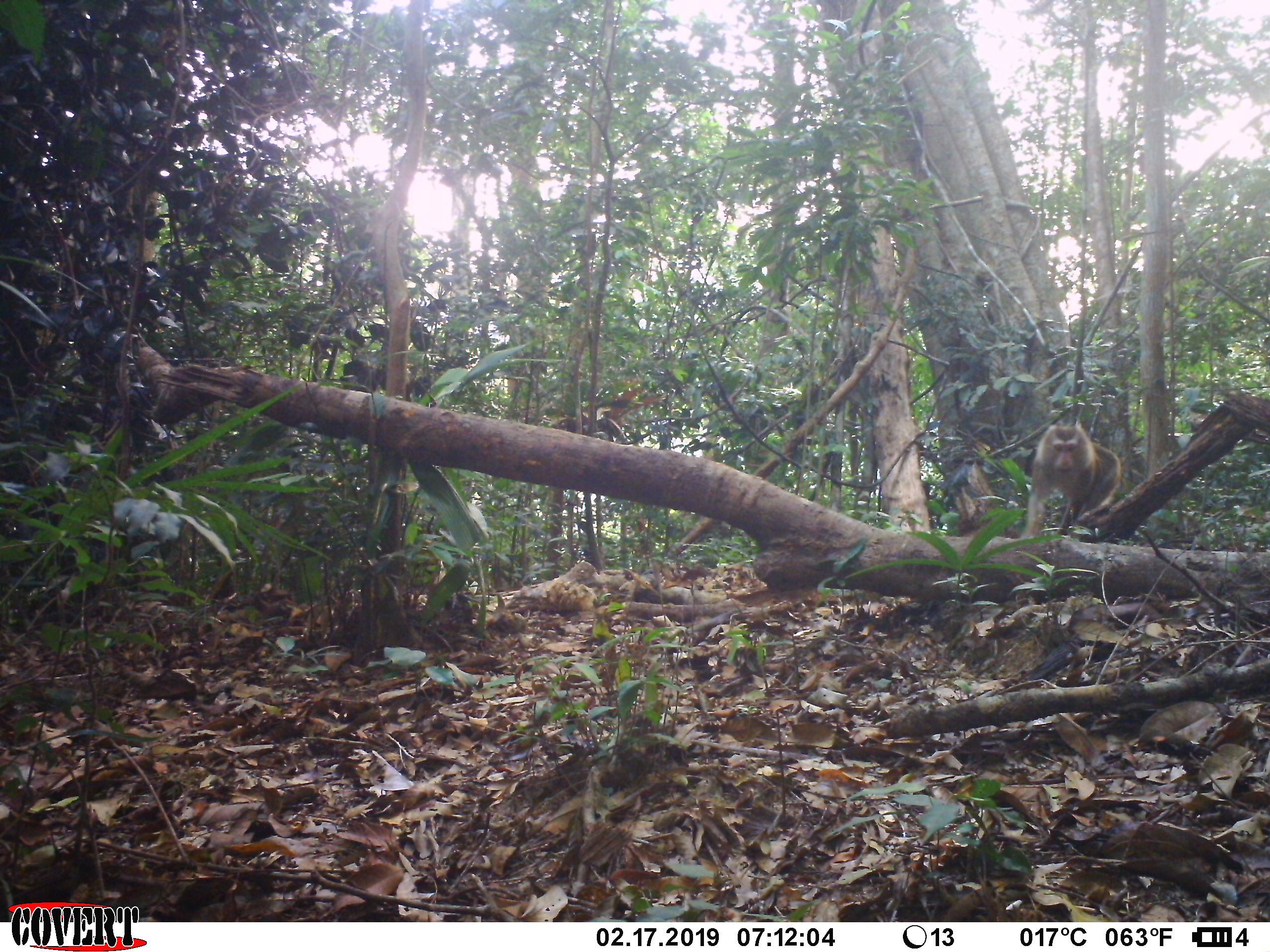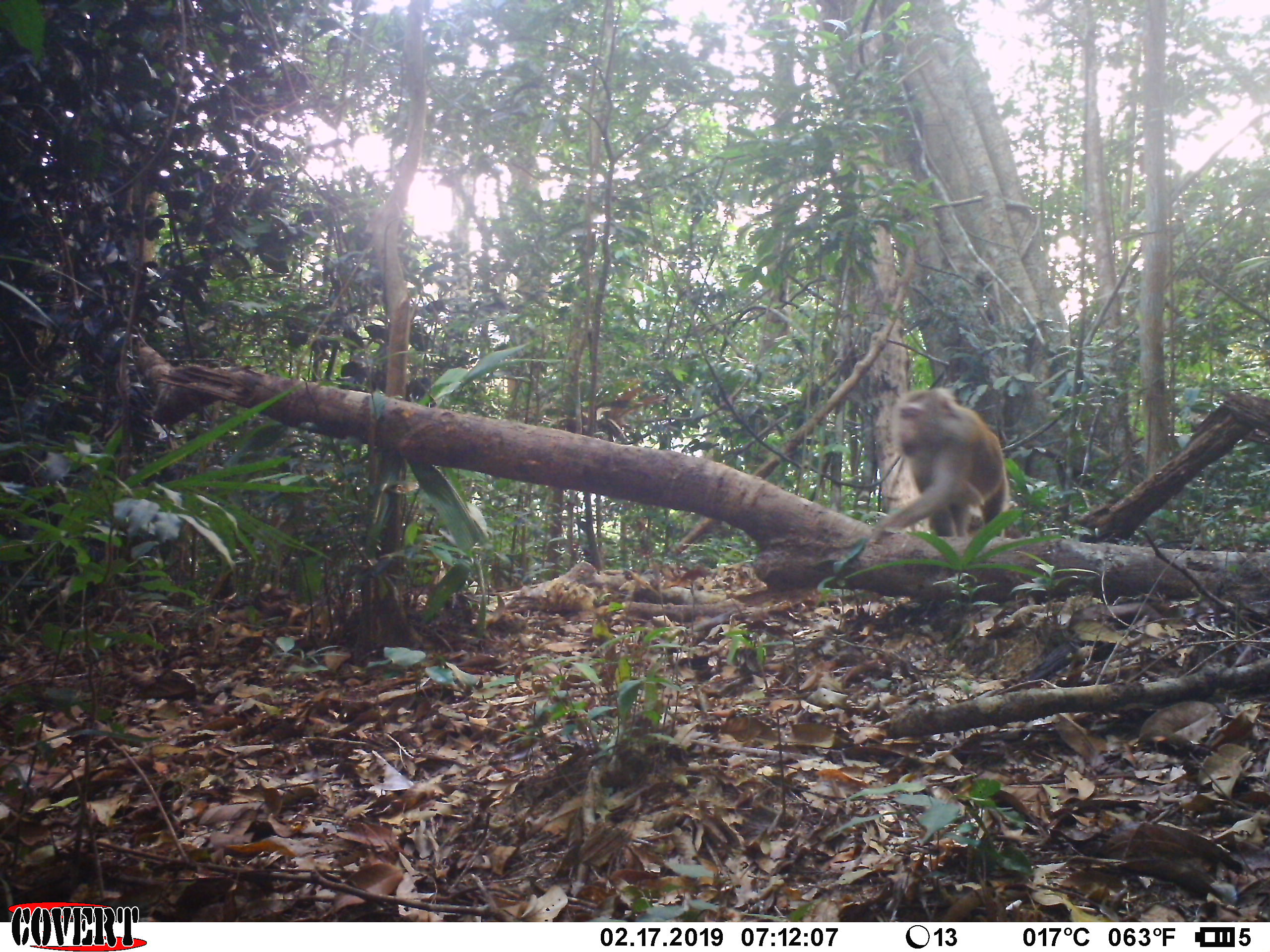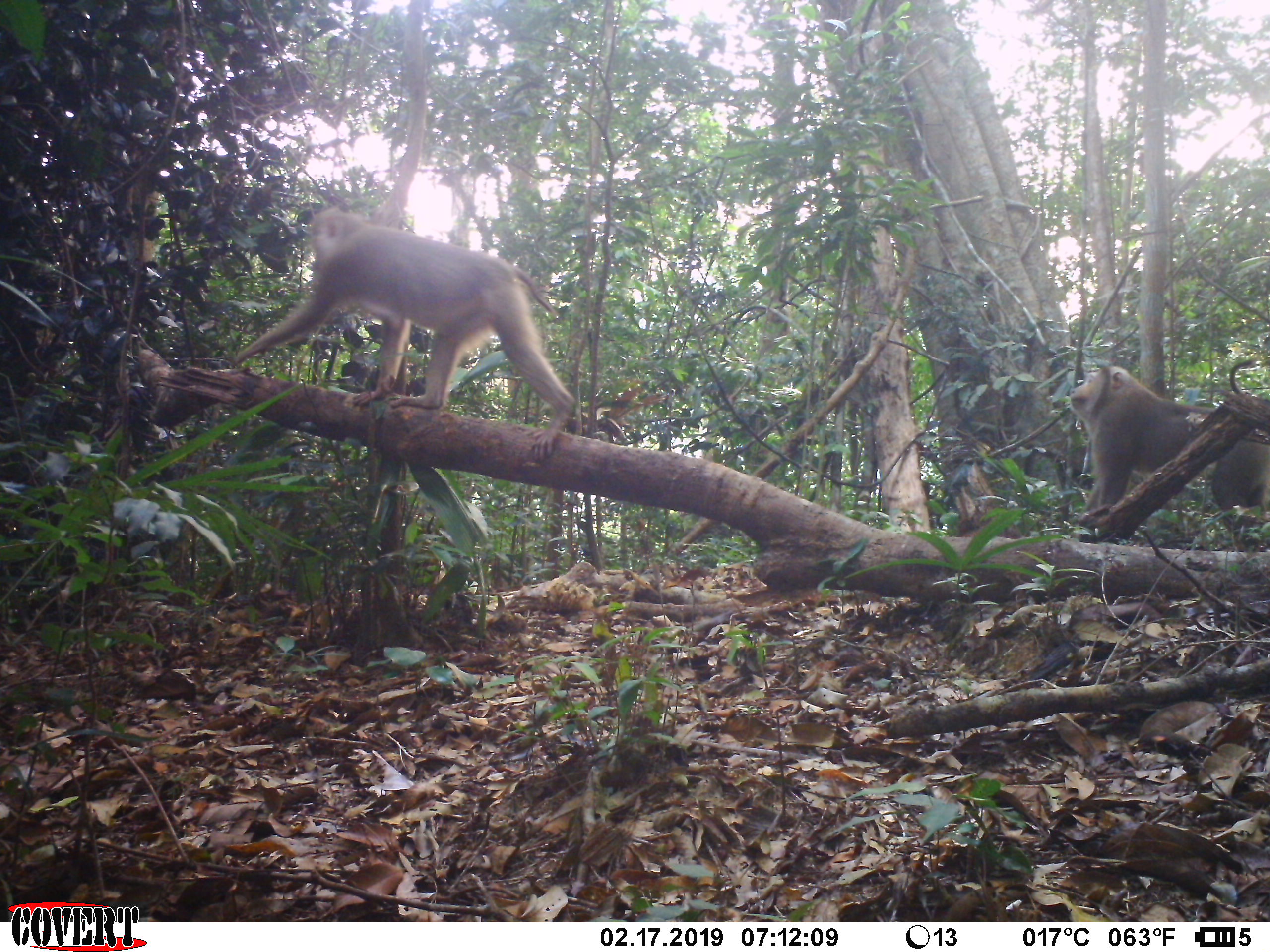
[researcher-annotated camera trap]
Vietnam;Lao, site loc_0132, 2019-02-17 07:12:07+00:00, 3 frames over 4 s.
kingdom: Animalia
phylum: Chordata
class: Mammalia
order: Primates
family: Cercopithecidae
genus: Macaca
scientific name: Macaca nemestrina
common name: pig-tailed macaque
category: pig tailed macaque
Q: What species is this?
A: Pig tailed macaque (pig-tailed macaque) (Macaca nemestrina).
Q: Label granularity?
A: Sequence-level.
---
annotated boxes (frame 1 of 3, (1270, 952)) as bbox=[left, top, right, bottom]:
pig tailed macaque: bbox=[1019, 422, 1124, 541]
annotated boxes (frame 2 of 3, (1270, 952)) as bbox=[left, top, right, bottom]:
pig tailed macaque: bbox=[869, 385, 1009, 543]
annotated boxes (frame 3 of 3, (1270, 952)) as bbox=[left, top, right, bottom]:
pig tailed macaque: bbox=[232, 205, 576, 458]; bbox=[1068, 359, 1266, 532]